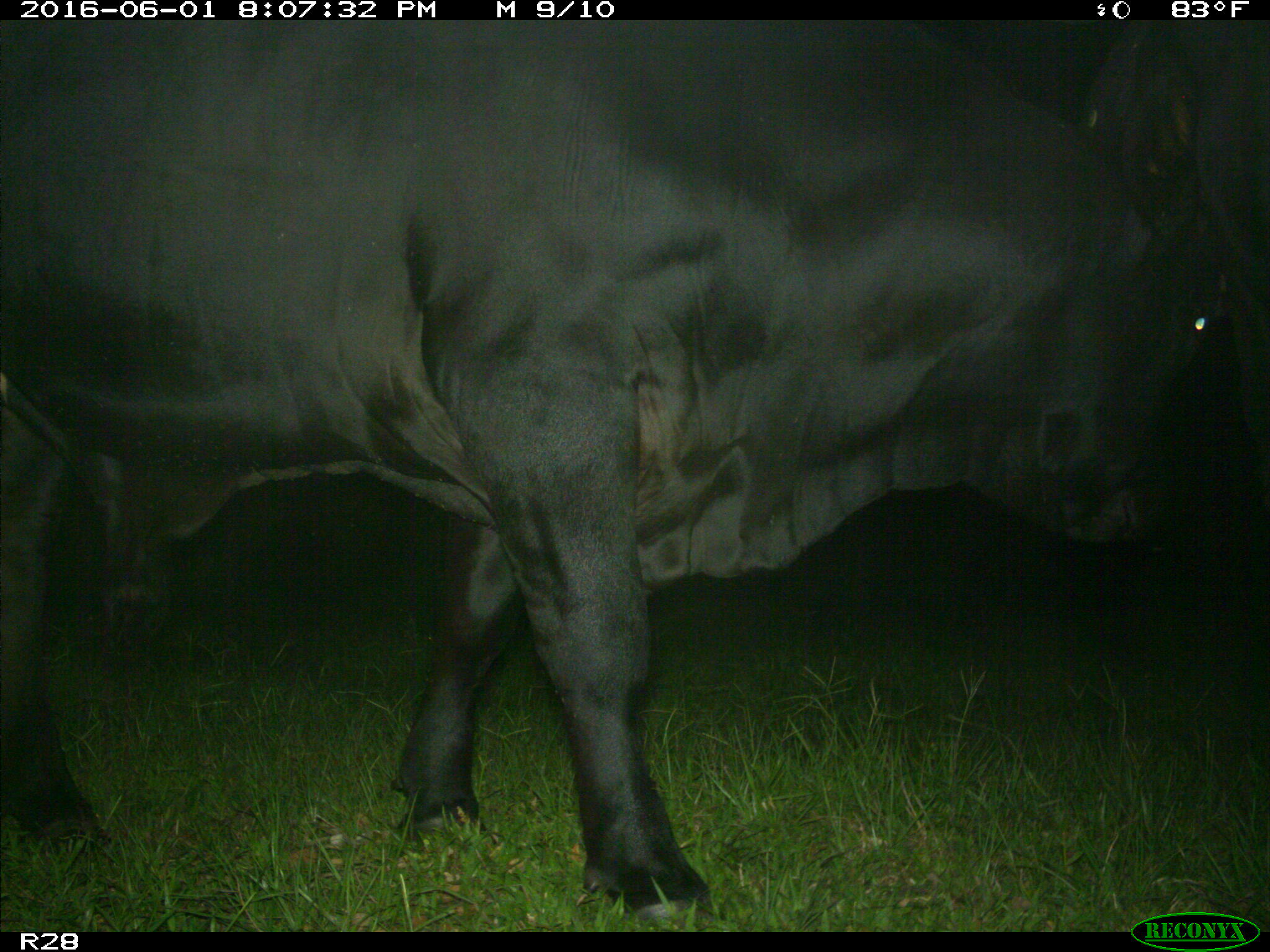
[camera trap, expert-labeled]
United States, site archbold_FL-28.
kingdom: Animalia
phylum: Chordata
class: Mammalia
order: Artiodactyla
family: Bovidae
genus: Bos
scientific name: Bos taurus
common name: domestic cow